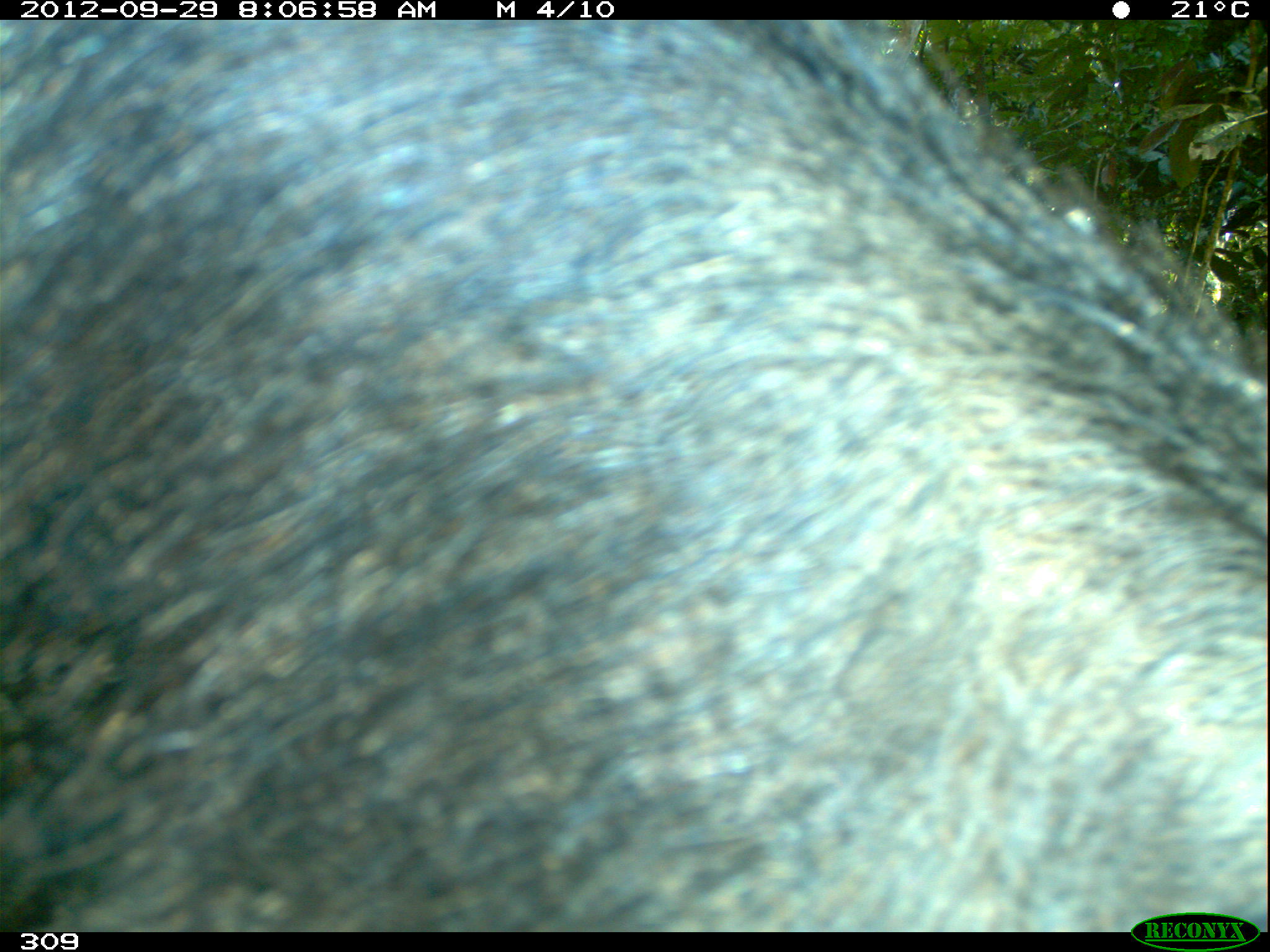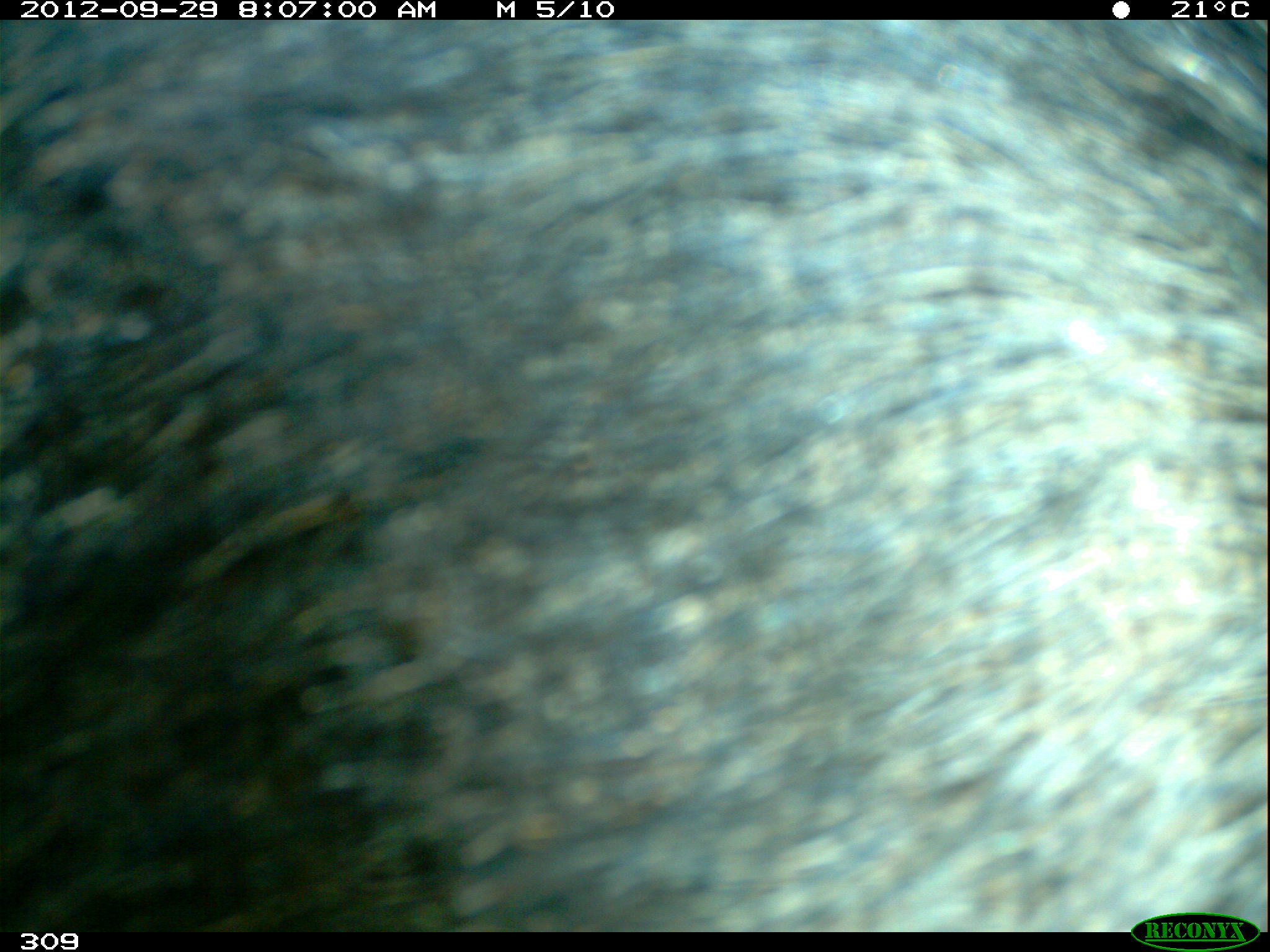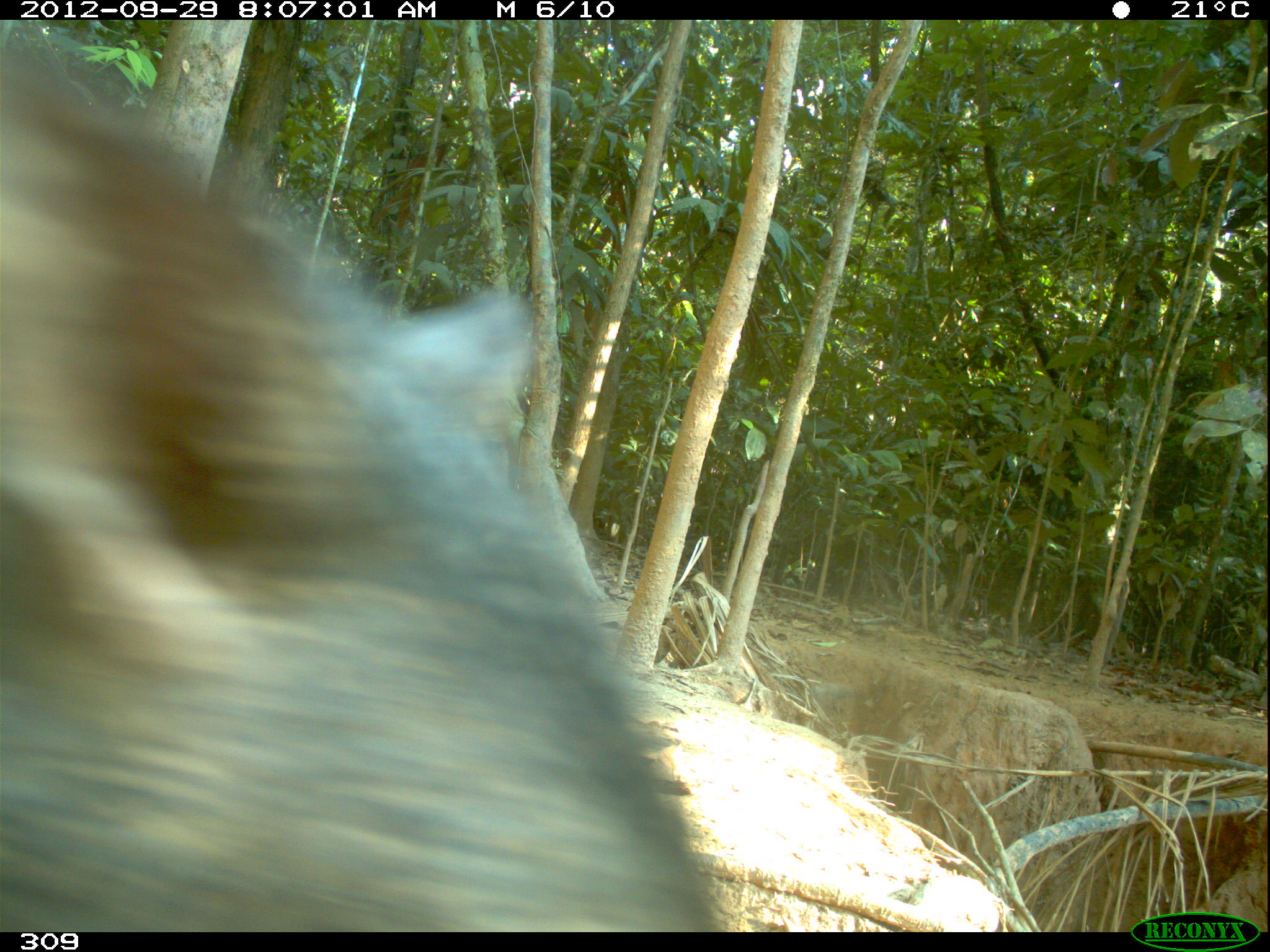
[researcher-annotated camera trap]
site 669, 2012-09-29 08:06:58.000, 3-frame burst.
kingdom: Animalia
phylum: Chordata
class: Mammalia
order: Artiodactyla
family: Tayassuidae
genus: Tayassu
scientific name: Tayassu pecari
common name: white-lipped peccary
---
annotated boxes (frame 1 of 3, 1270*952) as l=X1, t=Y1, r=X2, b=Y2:
tayassu pecari: l=0, t=20, r=1266, b=932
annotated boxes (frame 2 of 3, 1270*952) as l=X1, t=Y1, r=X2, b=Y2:
tayassu pecari: l=0, t=20, r=1267, b=932